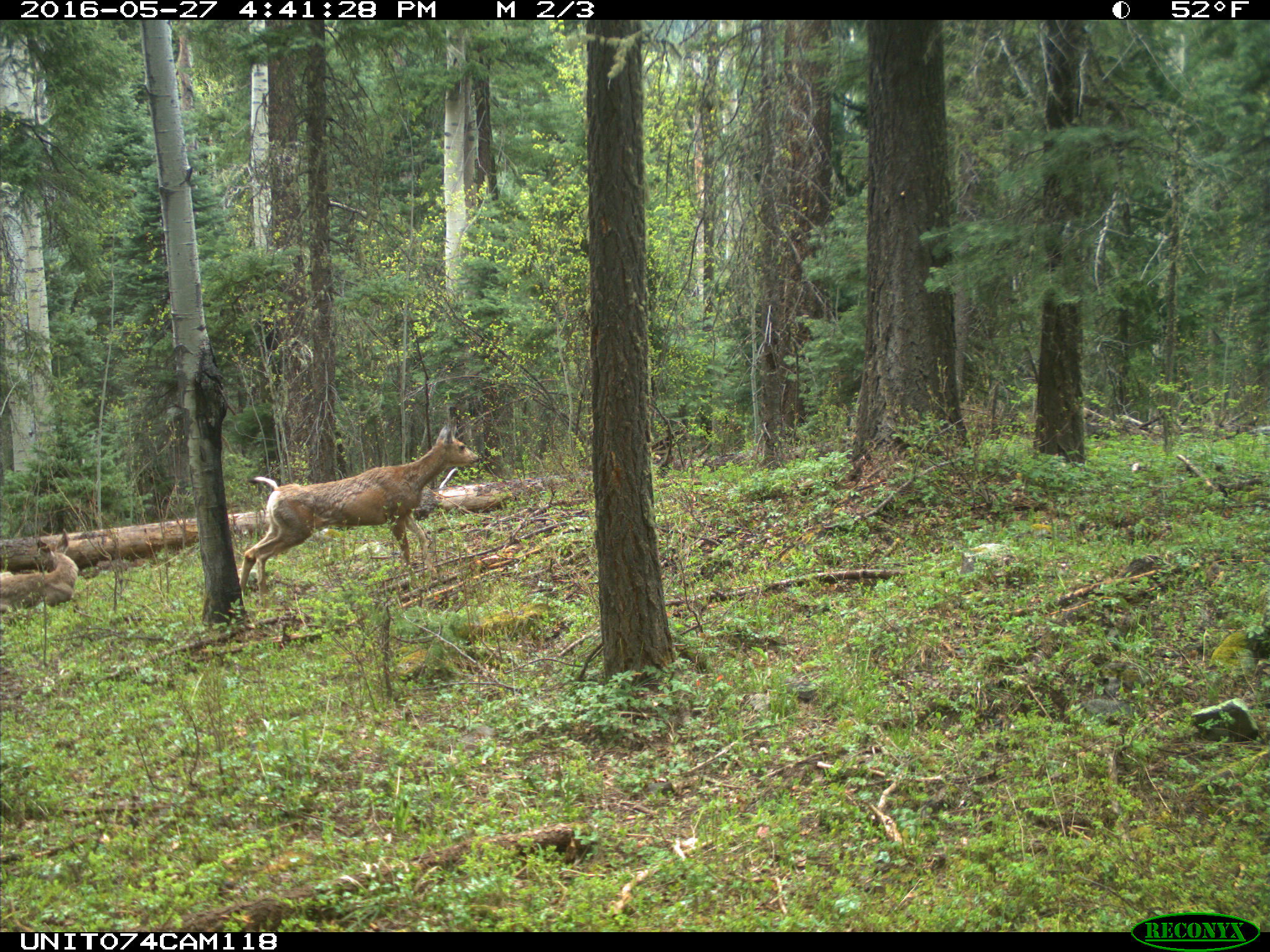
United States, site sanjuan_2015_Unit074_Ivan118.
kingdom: Animalia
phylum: Chordata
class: Mammalia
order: Artiodactyla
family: Cervidae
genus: Odocoileus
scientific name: Odocoileus hemionus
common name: mule deer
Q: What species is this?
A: Odocoileus hemionus (mule deer).